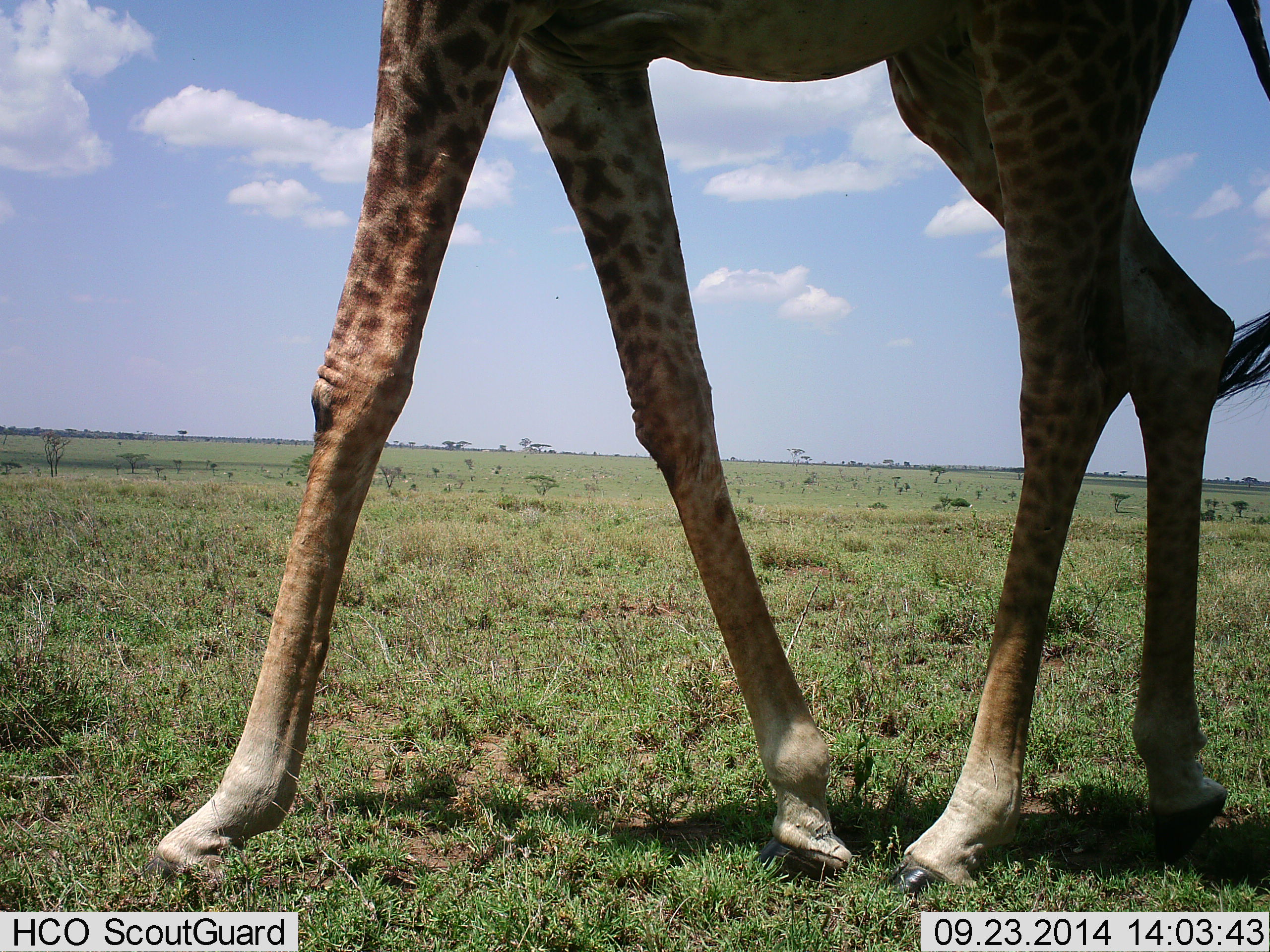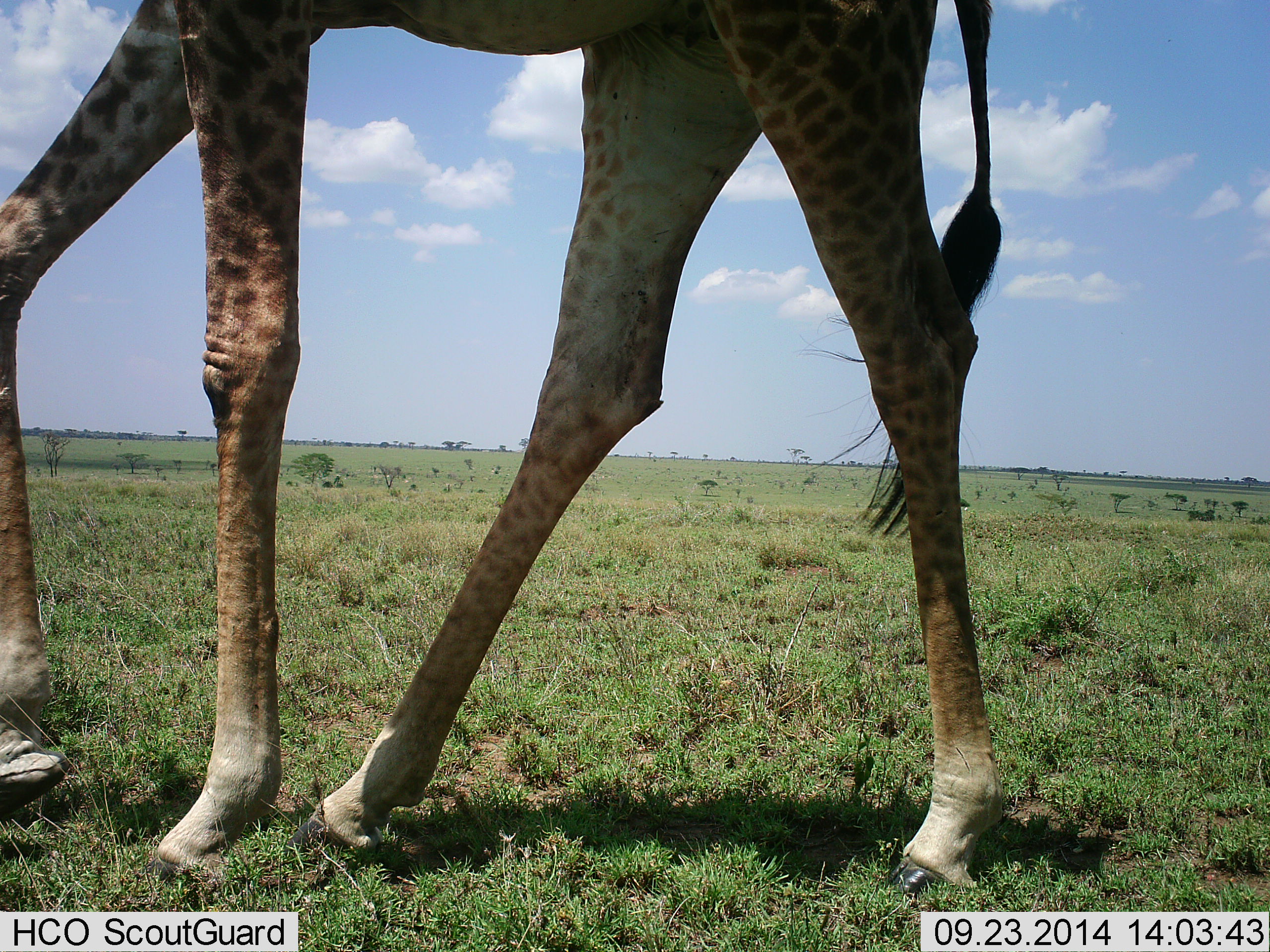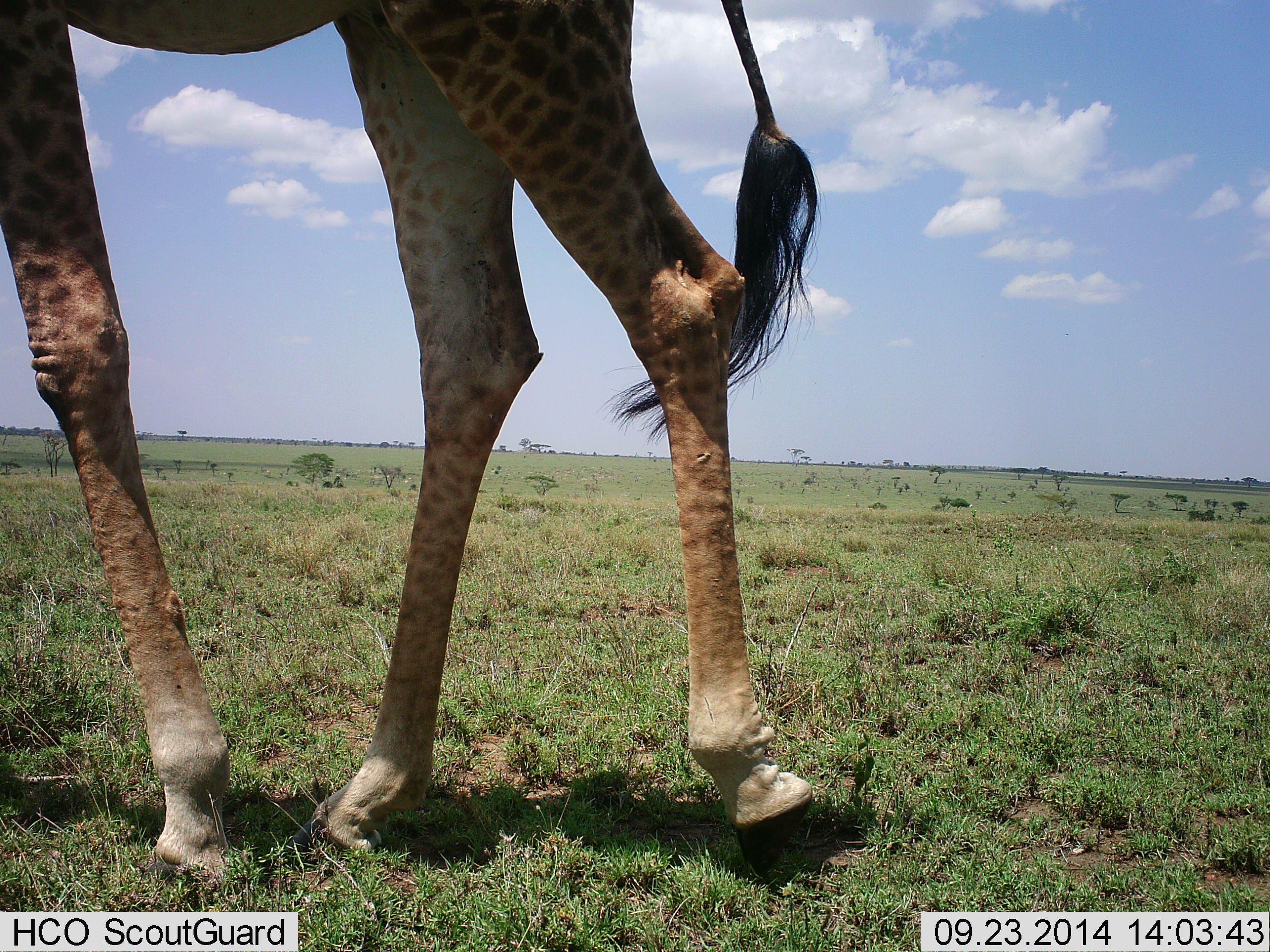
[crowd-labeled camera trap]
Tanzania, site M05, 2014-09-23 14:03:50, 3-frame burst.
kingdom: Animalia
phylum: Chordata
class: Mammalia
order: Artiodactyla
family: Giraffidae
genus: Giraffa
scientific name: Giraffa camelopardalis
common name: giraffe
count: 1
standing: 10%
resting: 0%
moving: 90%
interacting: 0%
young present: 0%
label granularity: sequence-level